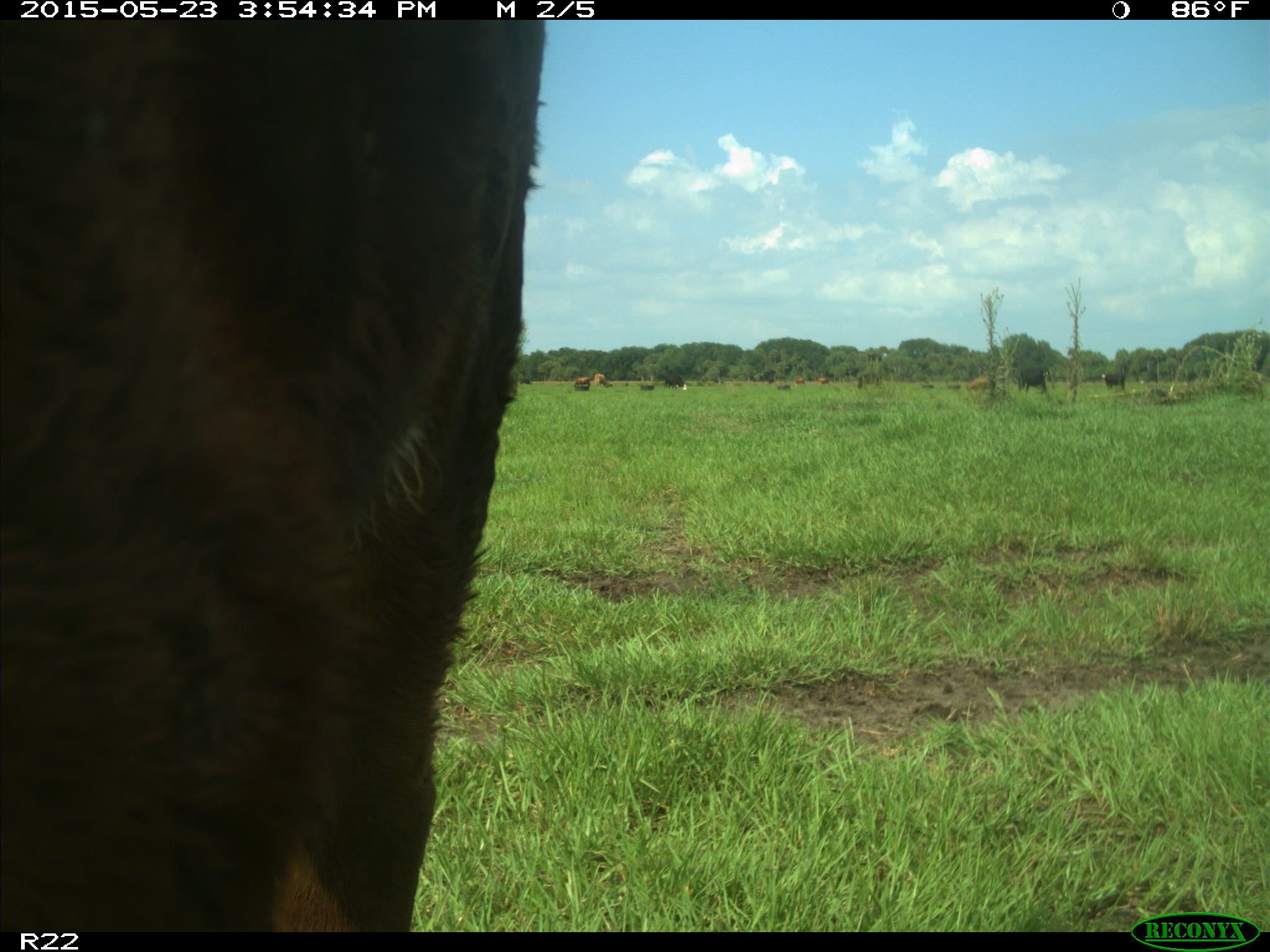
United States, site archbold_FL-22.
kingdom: Animalia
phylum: Chordata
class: Mammalia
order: Artiodactyla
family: Bovidae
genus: Bos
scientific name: Bos taurus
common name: domestic cow